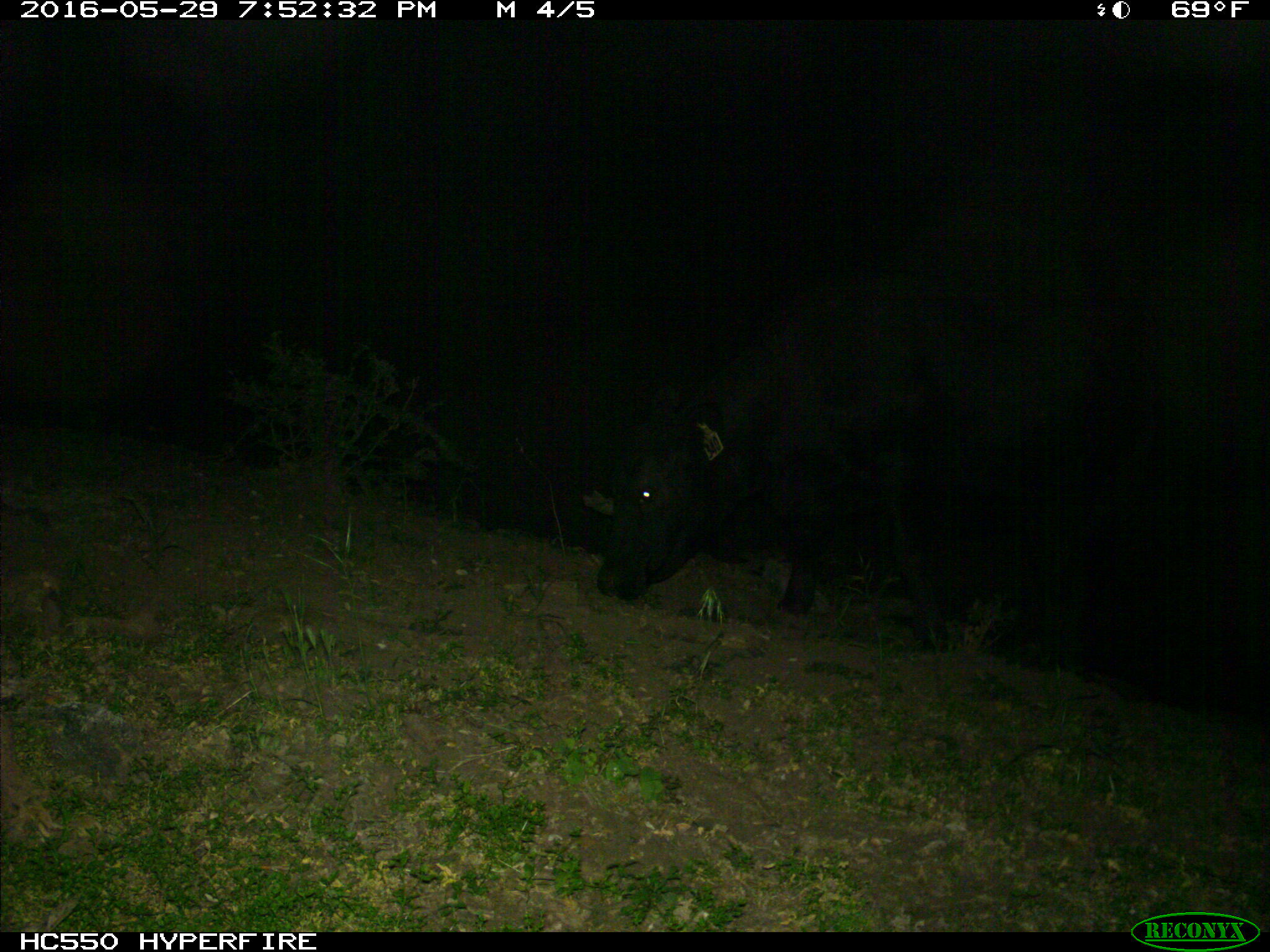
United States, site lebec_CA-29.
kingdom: Animalia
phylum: Chordata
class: Mammalia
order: Artiodactyla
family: Bovidae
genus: Bos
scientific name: Bos taurus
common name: domestic cow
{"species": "Bos taurus (domestic cow)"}